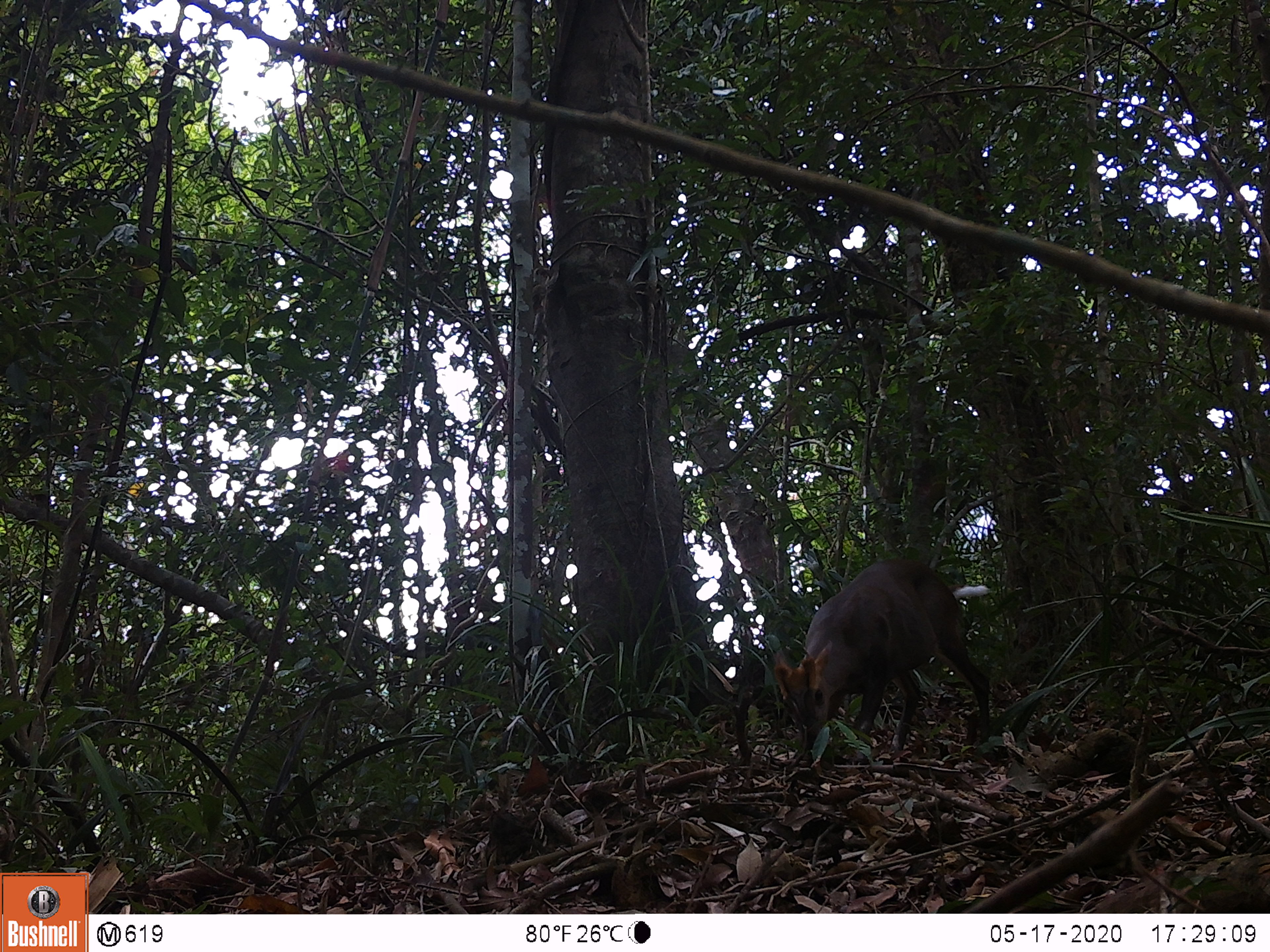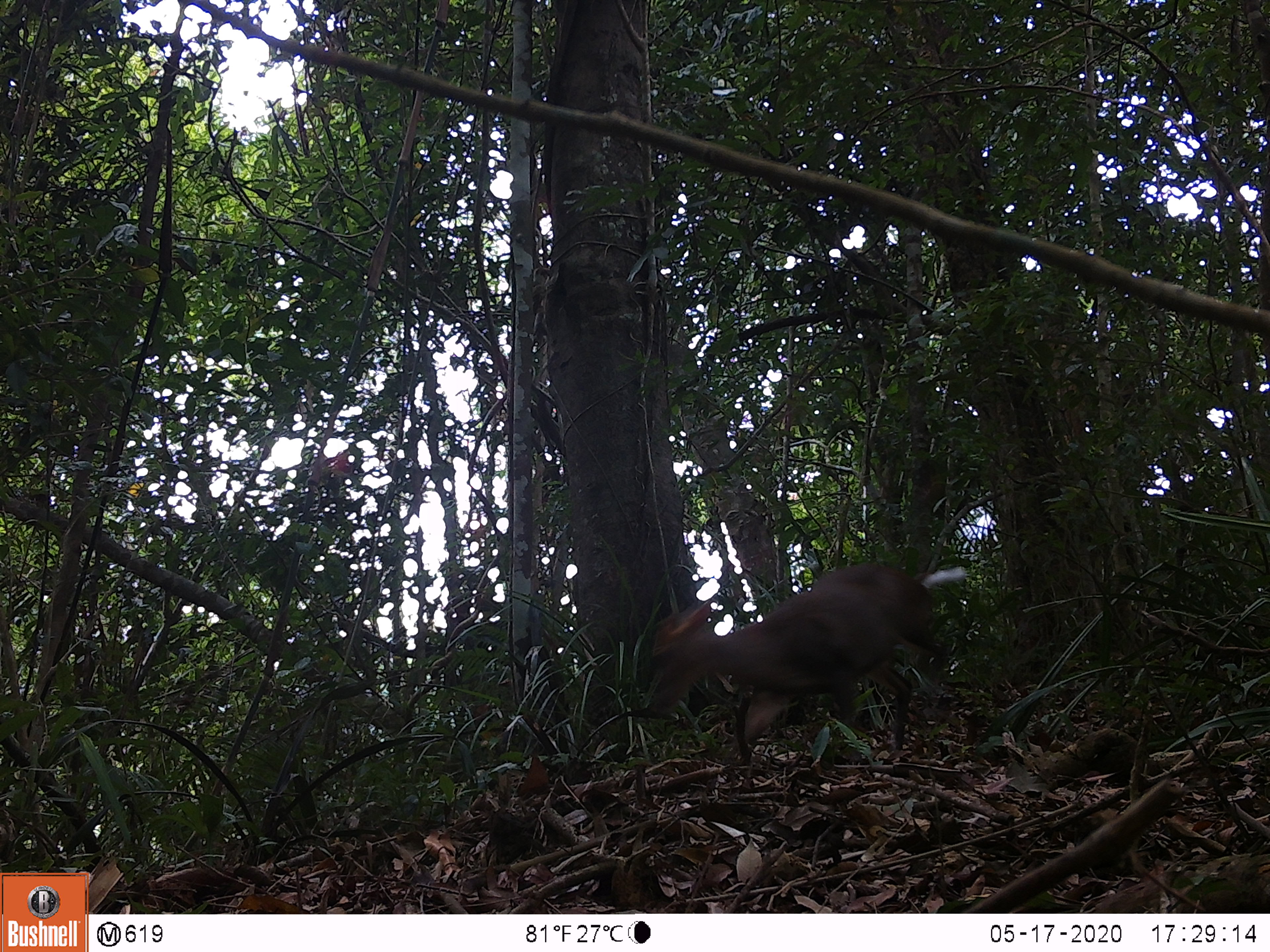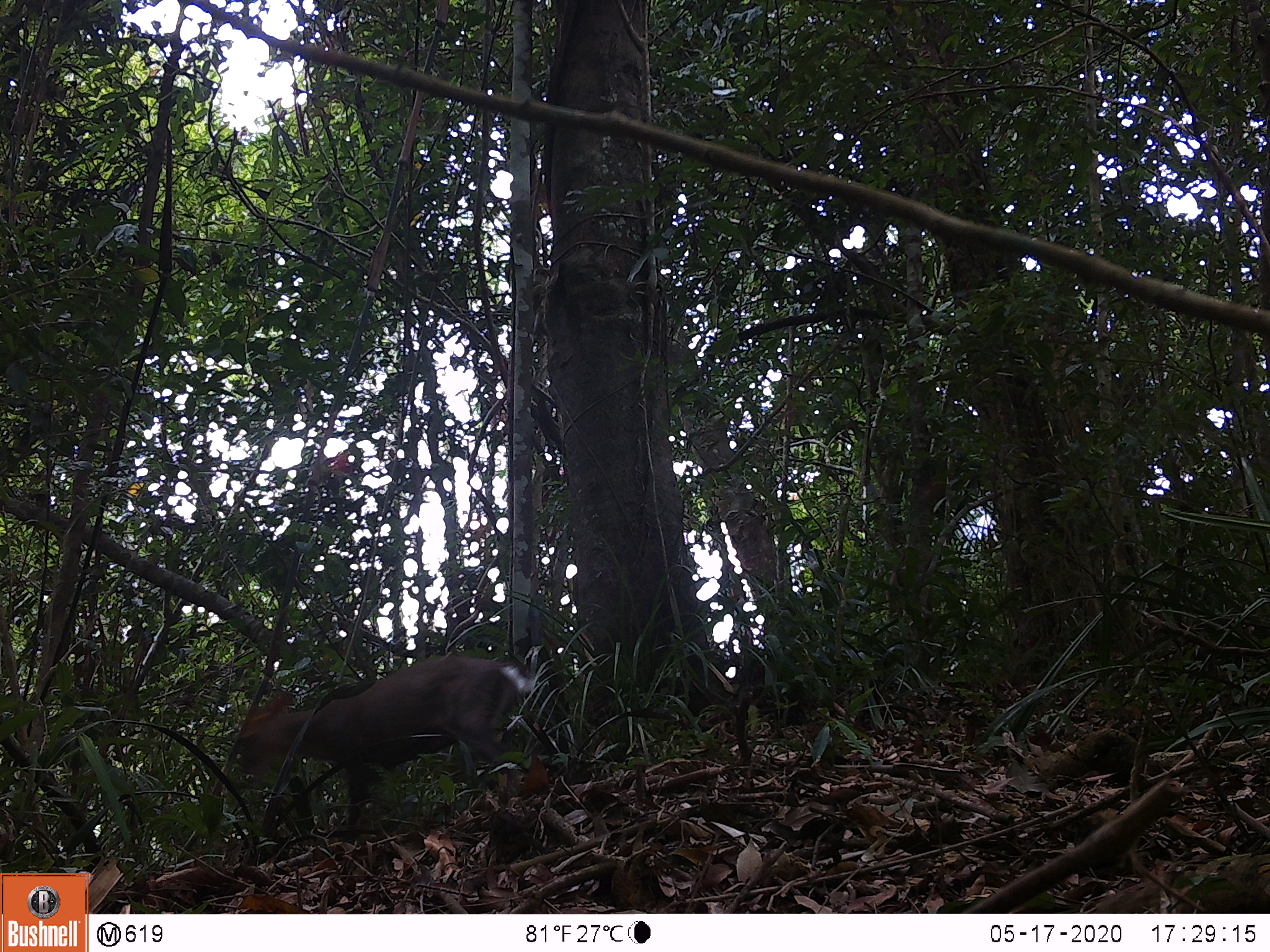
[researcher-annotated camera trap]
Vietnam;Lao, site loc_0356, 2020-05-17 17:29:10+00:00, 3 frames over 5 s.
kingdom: Animalia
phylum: Chordata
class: Mammalia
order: Artiodactyla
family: Cervidae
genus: Muntiacus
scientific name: Muntiacus rooseveltorum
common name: roosevelt's muntjac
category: roosevelts muntjac group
Roosevelts muntjac group (roosevelt's muntjac) (Muntiacus rooseveltorum). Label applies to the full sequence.